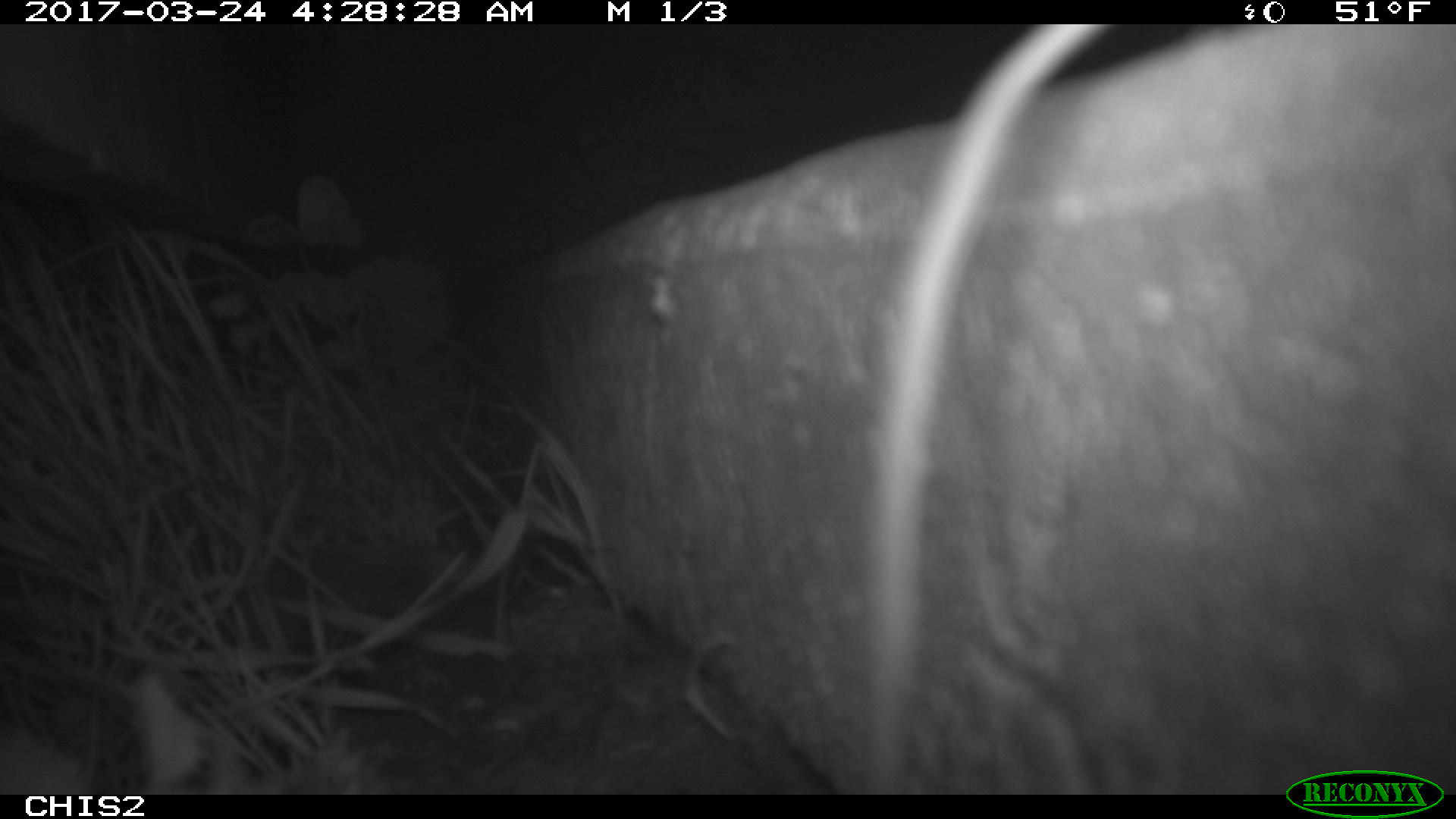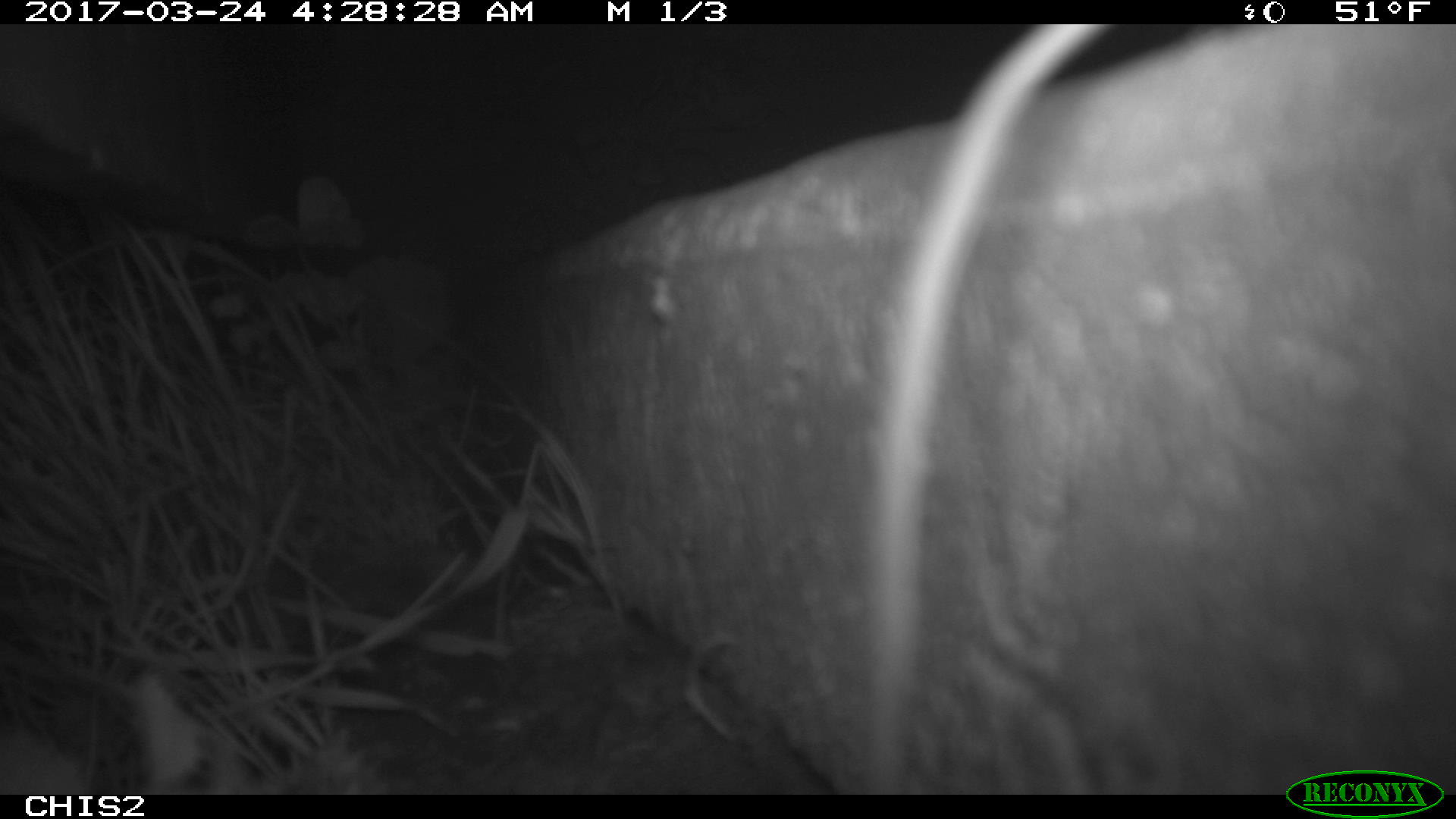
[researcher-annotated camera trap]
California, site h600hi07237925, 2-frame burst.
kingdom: Animalia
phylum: Chordata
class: Mammalia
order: Rodentia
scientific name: Rodentia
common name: rodent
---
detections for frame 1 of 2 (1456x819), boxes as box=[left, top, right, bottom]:
rodent: box=[861, 23, 1129, 794]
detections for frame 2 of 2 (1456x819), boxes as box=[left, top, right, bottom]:
rodent: box=[862, 24, 1110, 795]